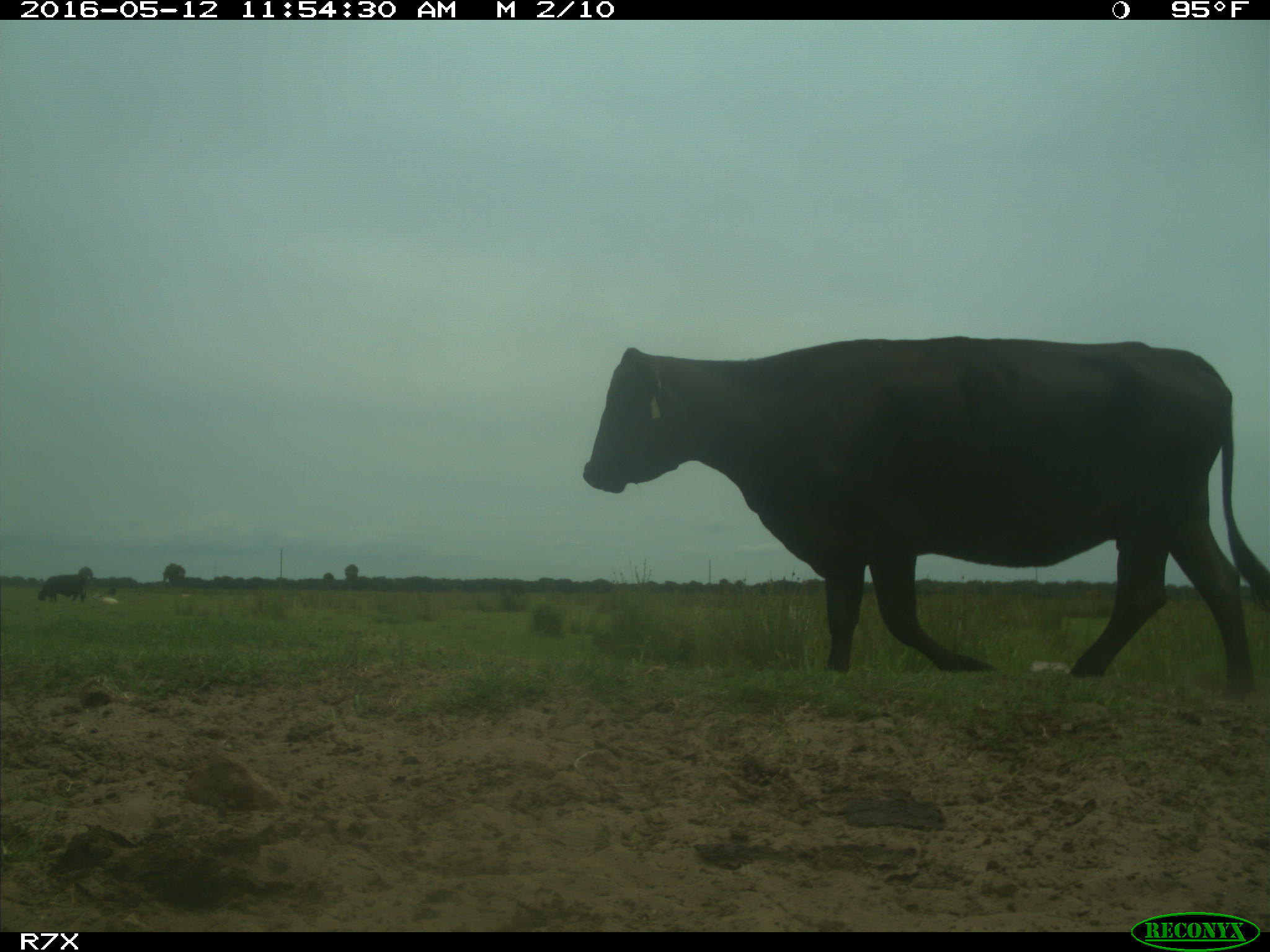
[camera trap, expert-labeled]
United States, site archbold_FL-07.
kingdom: Animalia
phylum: Chordata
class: Mammalia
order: Artiodactyla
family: Bovidae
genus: Bos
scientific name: Bos taurus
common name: domestic cow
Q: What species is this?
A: Bos taurus (domestic cow).